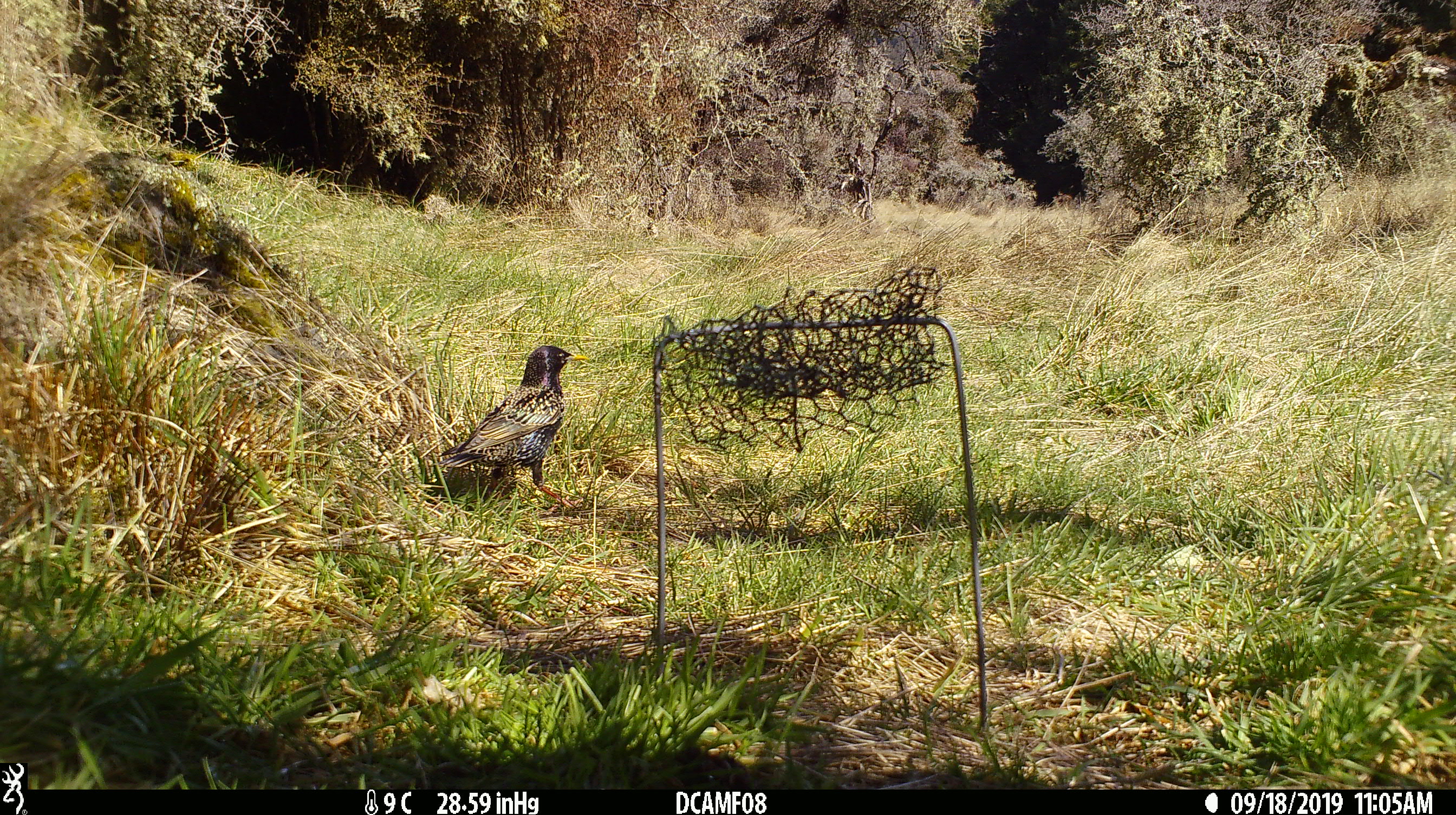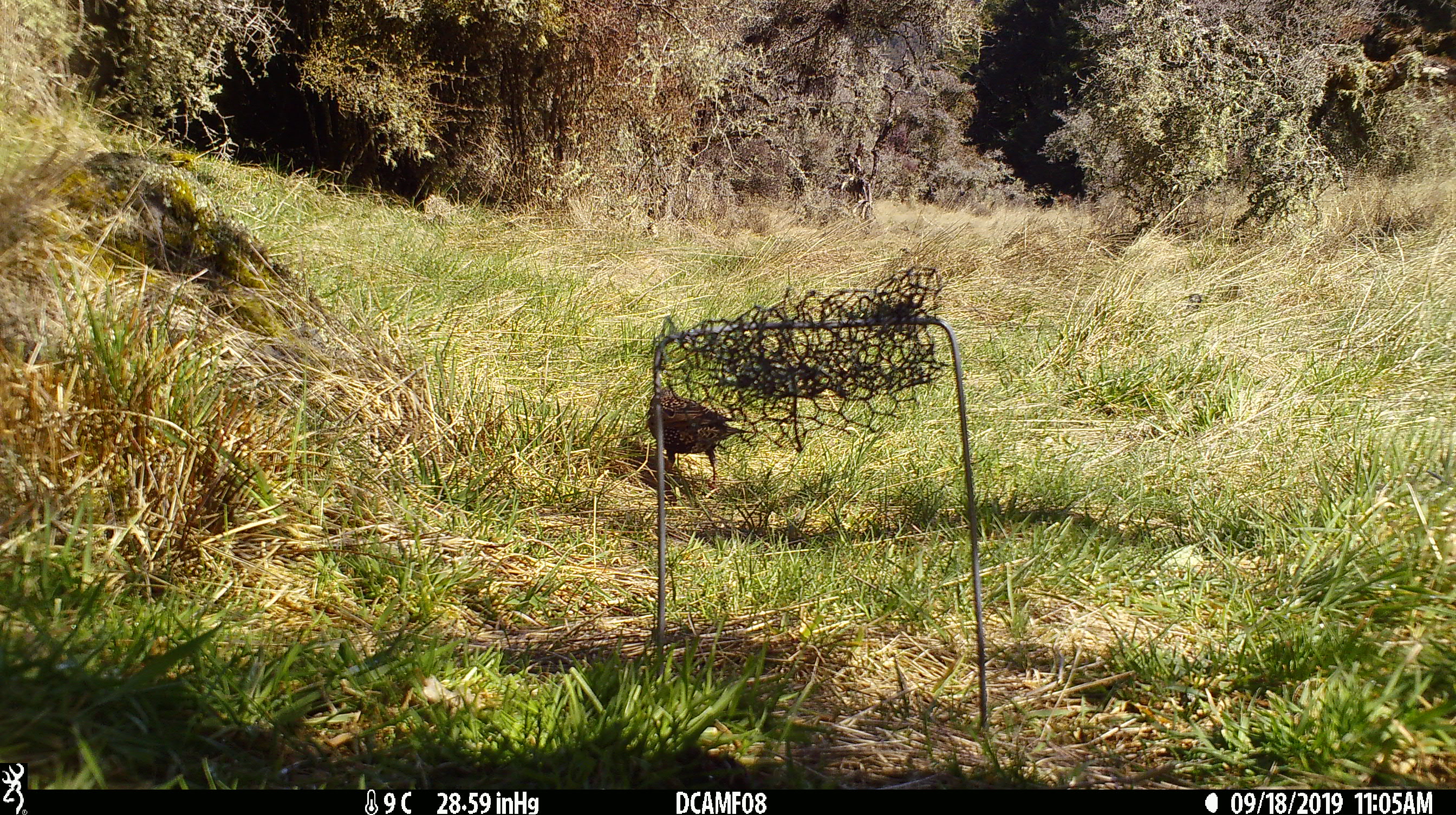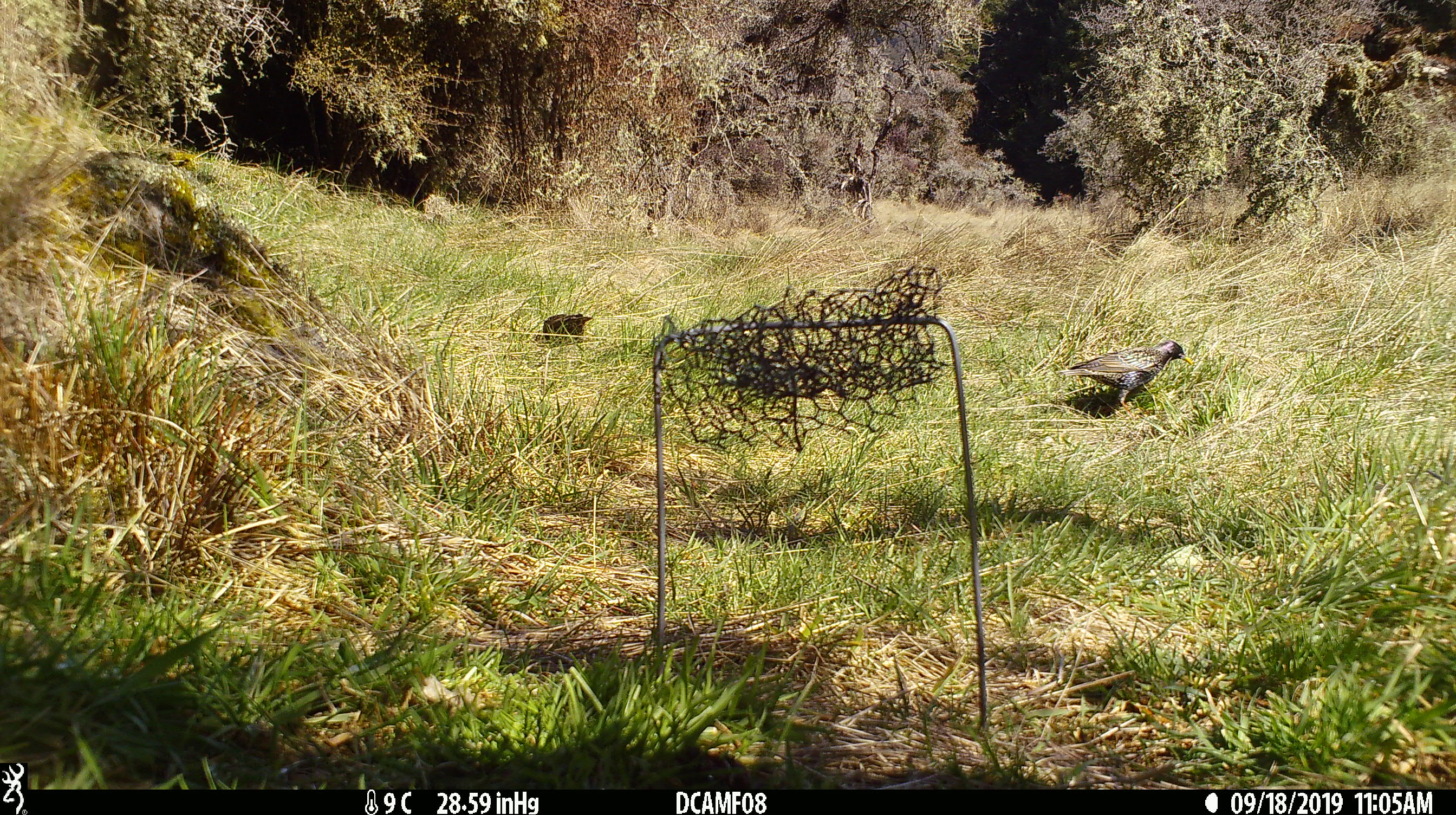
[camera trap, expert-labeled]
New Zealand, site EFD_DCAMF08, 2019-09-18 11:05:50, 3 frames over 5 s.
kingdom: Animalia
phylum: Chordata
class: Aves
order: Passeriformes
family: Sturnidae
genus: Sturnus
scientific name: Sturnus vulgaris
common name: european starling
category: starling